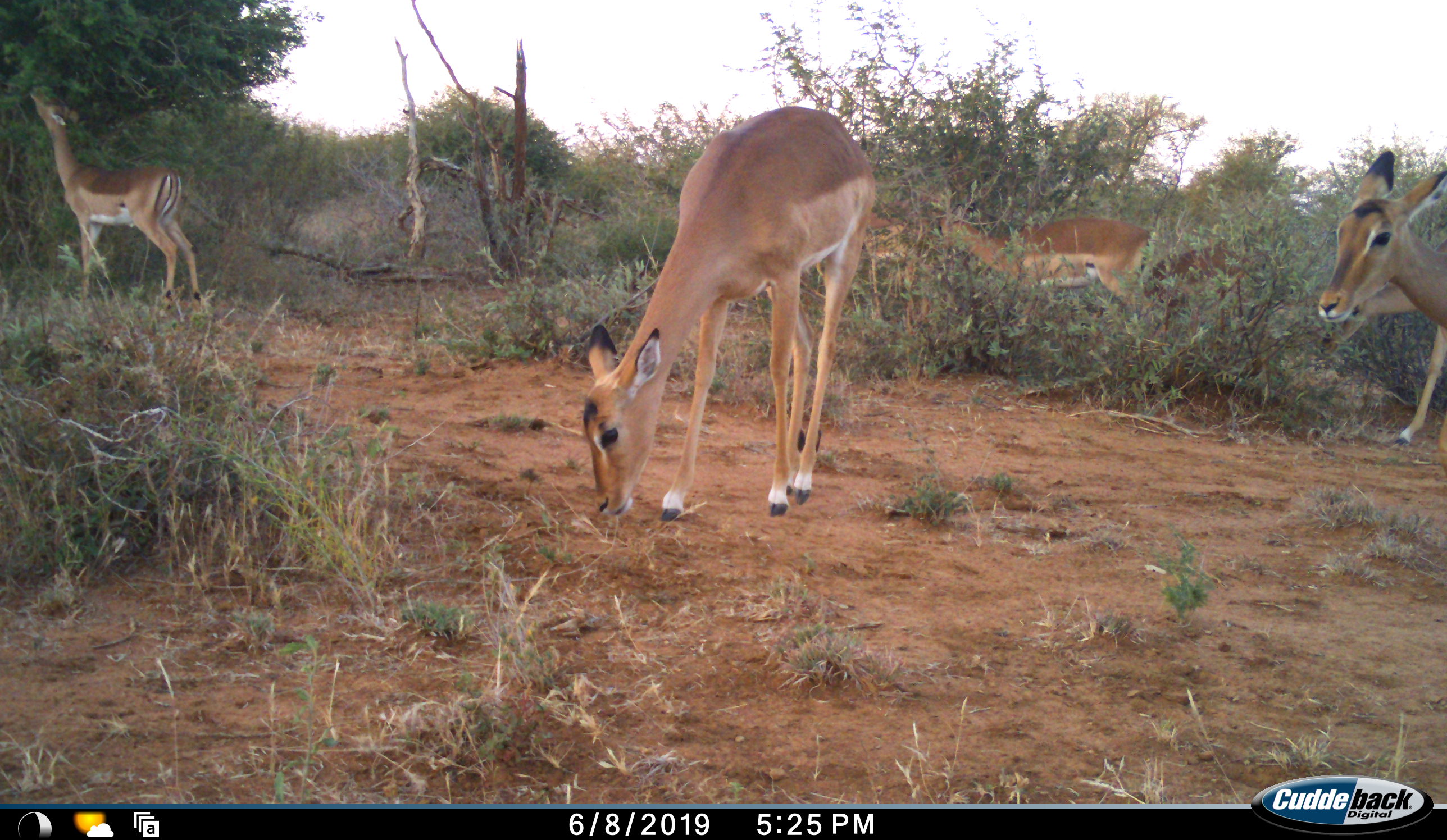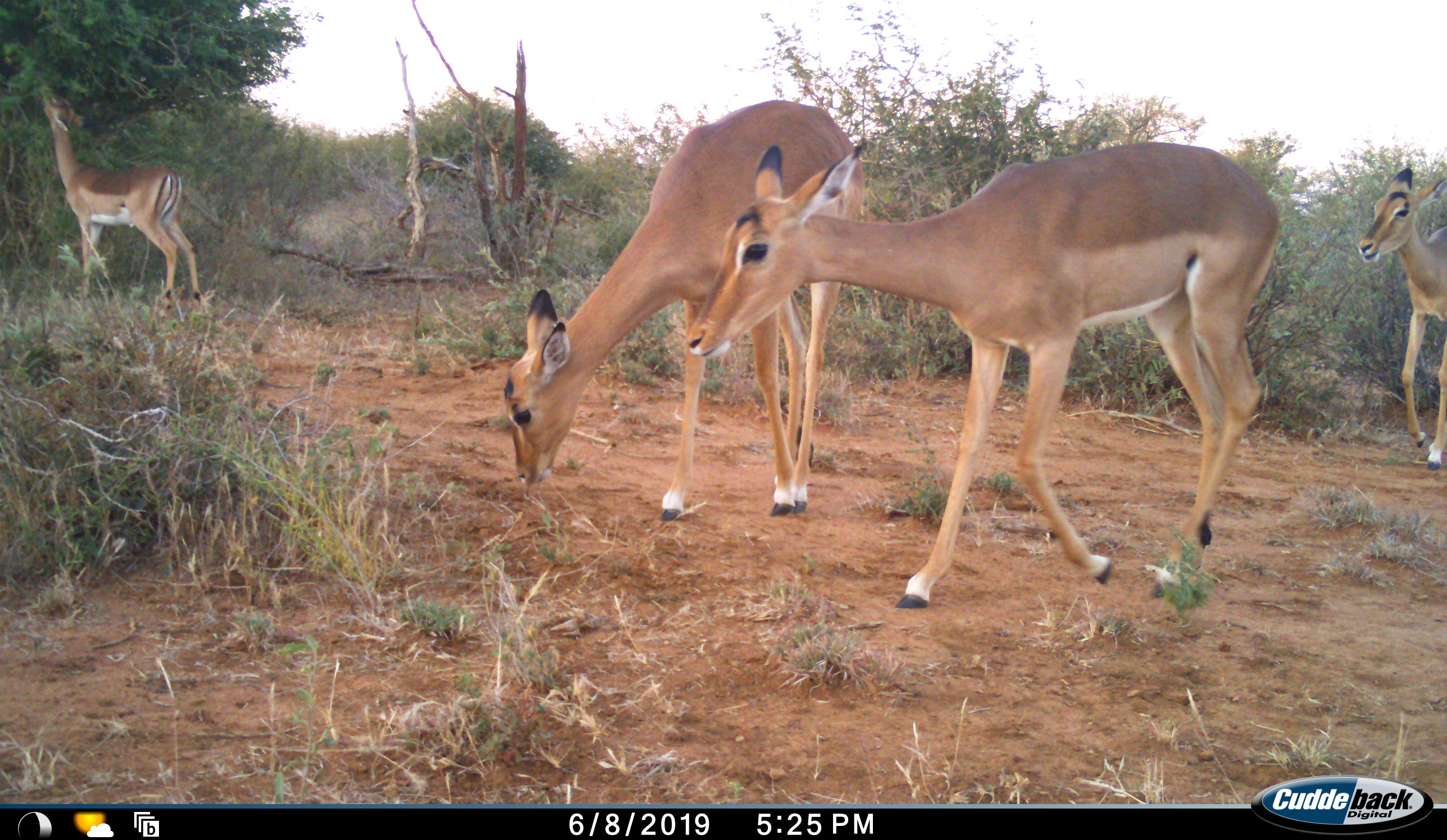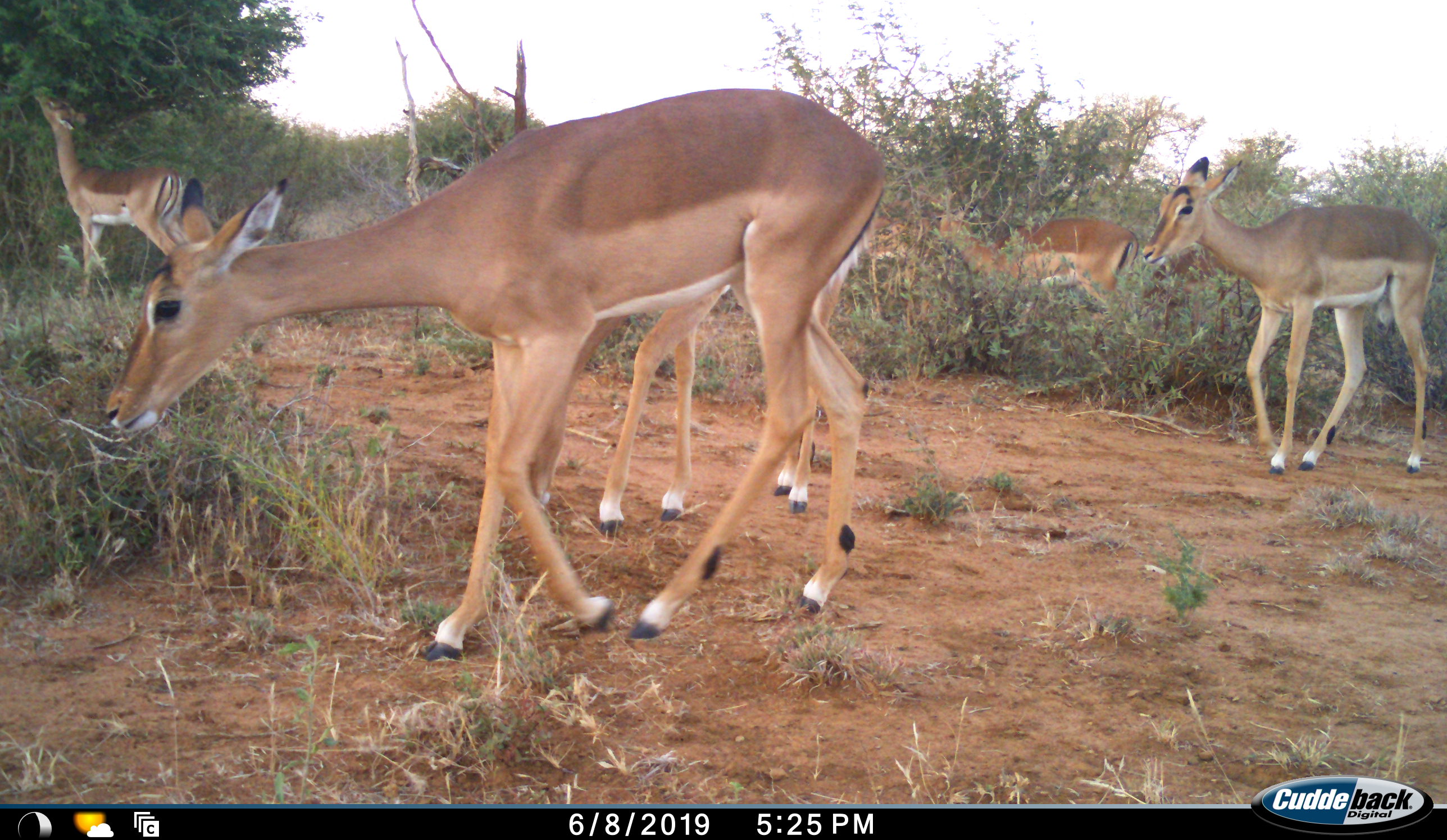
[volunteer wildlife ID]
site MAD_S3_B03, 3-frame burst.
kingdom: Animalia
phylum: Chordata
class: Mammalia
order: Artiodactyla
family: Bovidae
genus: Aepyceros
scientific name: Aepyceros melampus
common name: impala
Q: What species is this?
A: Impala (Aepyceros melampus).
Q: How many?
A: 5.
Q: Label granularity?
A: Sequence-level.